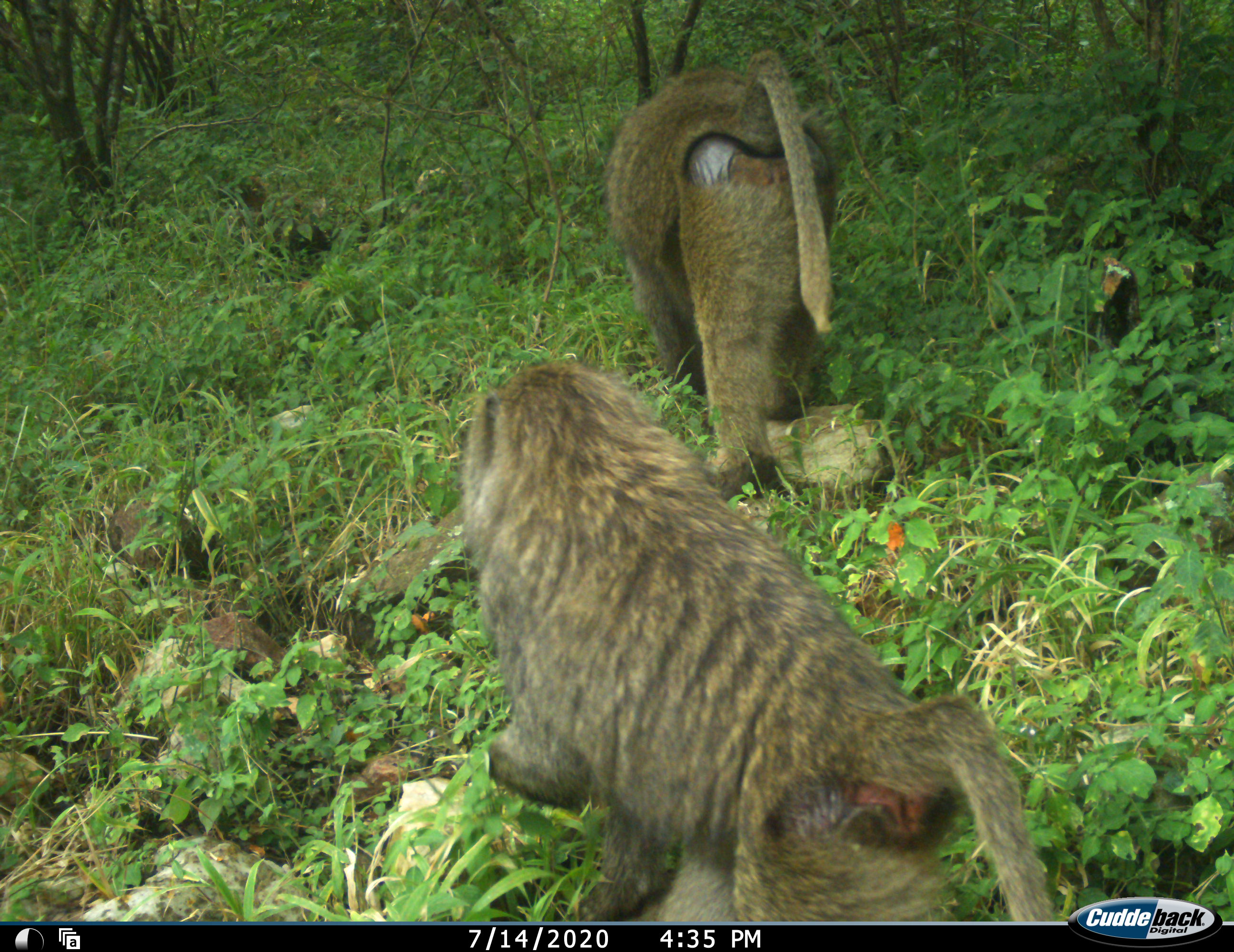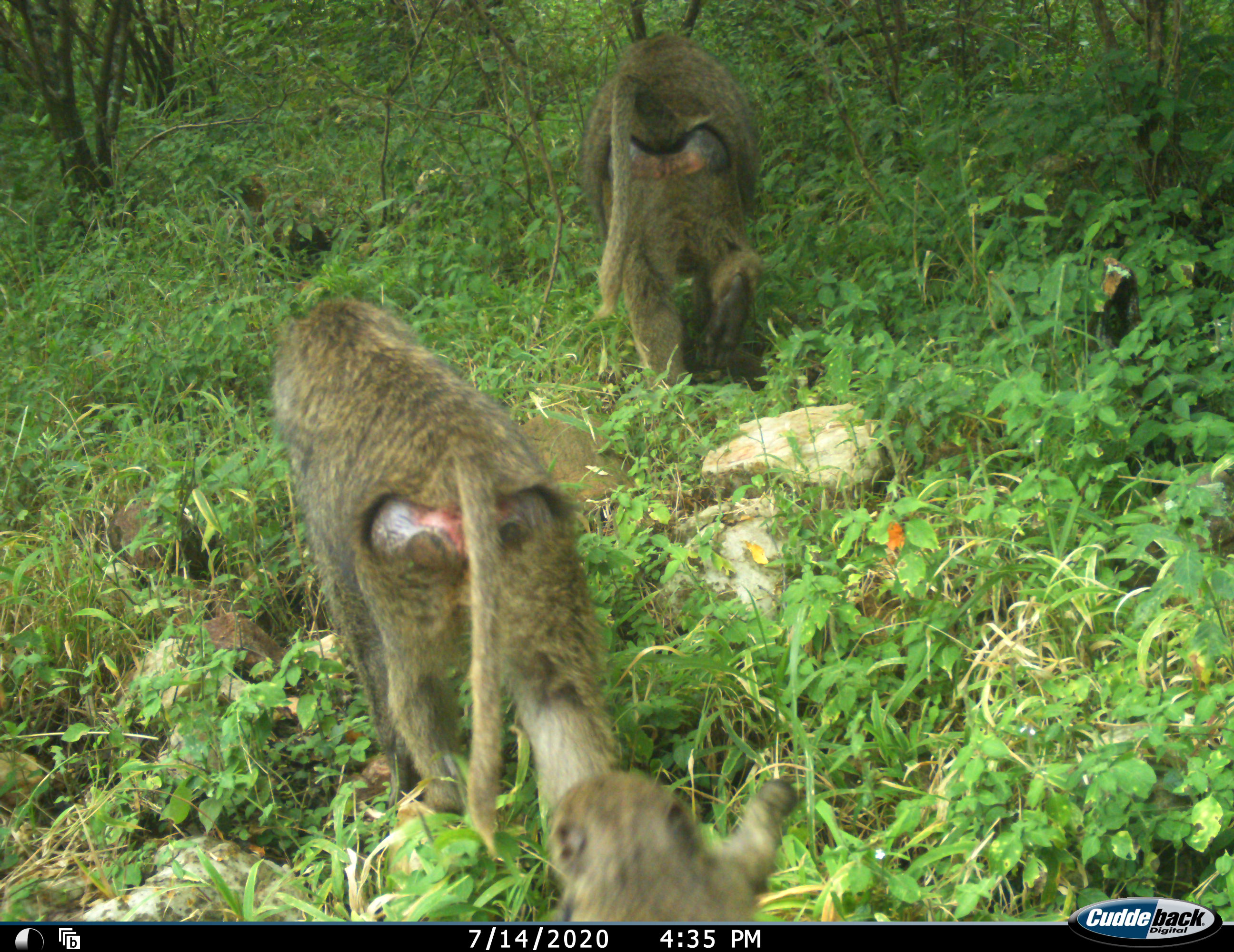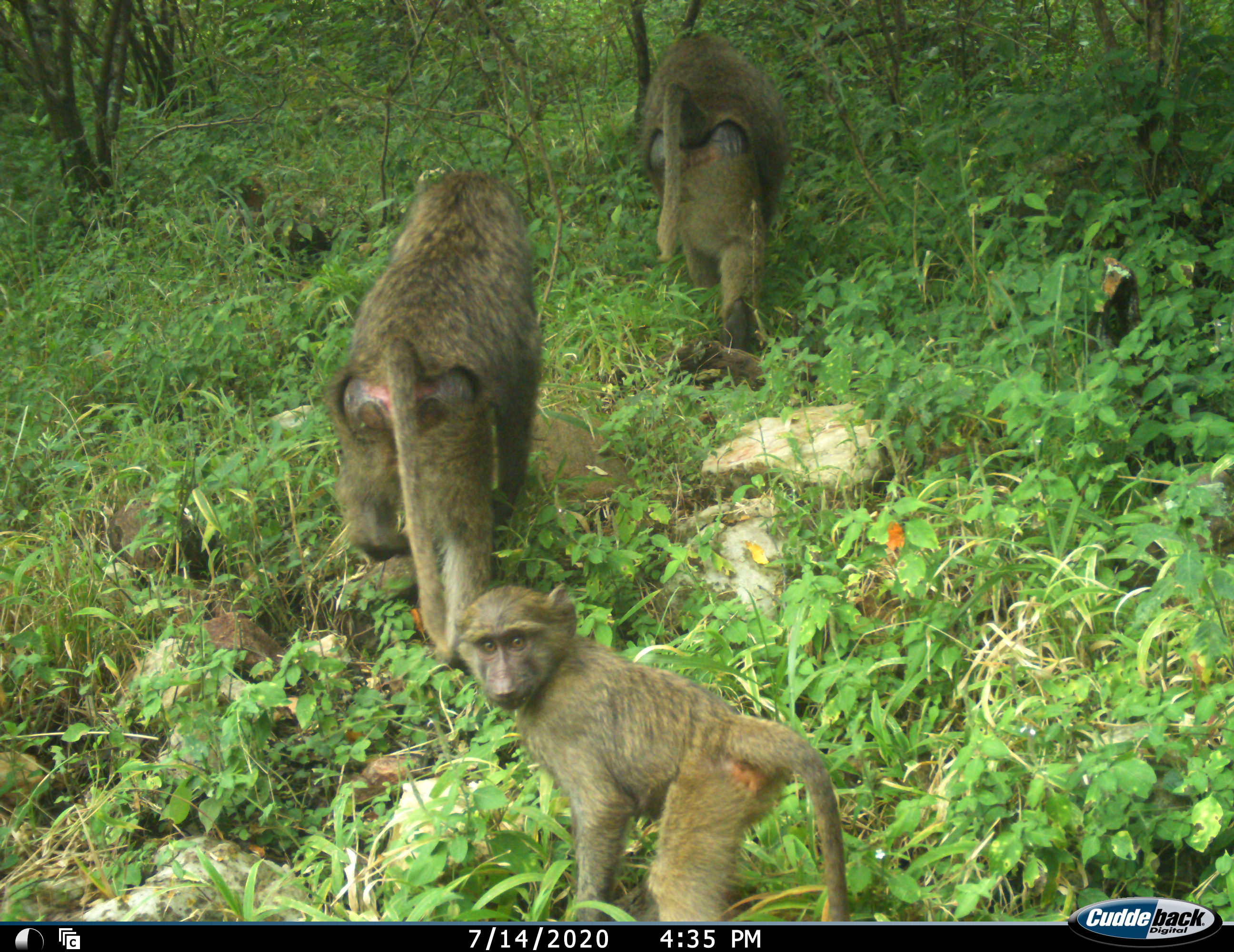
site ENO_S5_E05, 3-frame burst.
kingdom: Animalia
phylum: Chordata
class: Mammalia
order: Primates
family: Cercopithecidae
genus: Papio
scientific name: Papio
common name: baboon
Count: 3.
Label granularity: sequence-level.